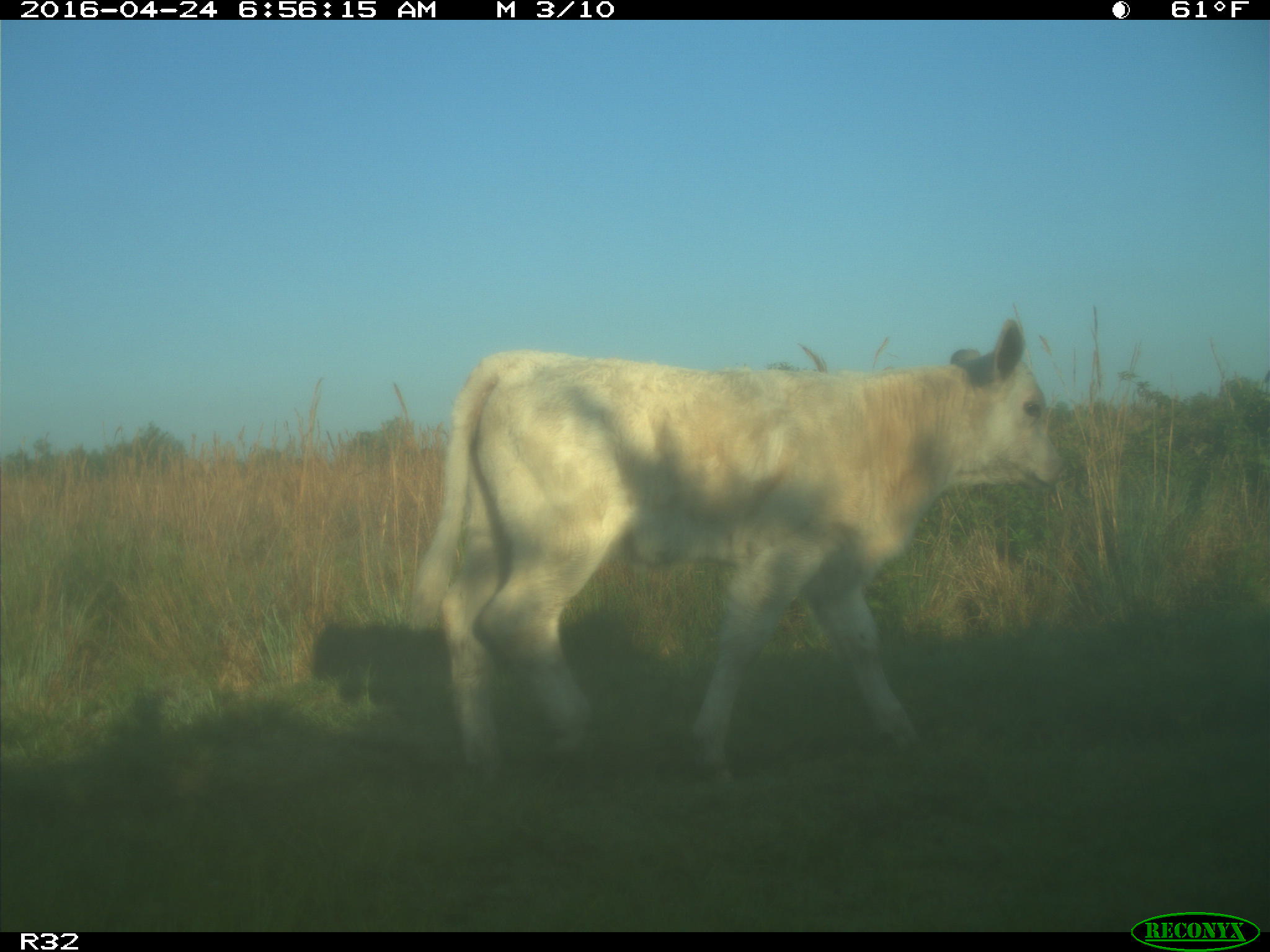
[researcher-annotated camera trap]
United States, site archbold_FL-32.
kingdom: Animalia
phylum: Chordata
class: Mammalia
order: Artiodactyla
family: Bovidae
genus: Bos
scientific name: Bos taurus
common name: domestic cow